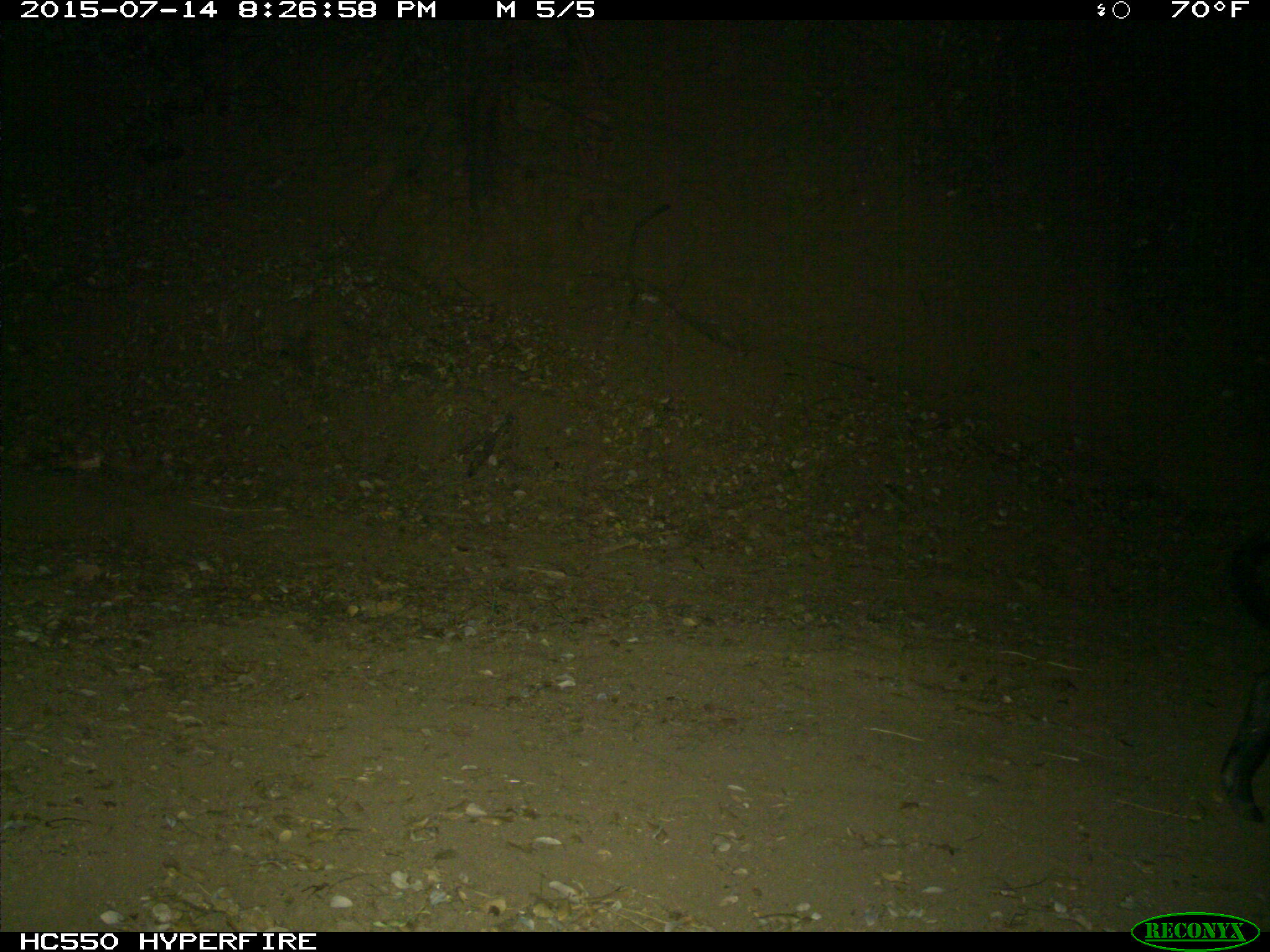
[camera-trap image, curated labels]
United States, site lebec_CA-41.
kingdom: Animalia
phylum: Chordata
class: Mammalia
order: Artiodactyla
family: Suidae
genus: Sus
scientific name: Sus scrofa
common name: wild boar